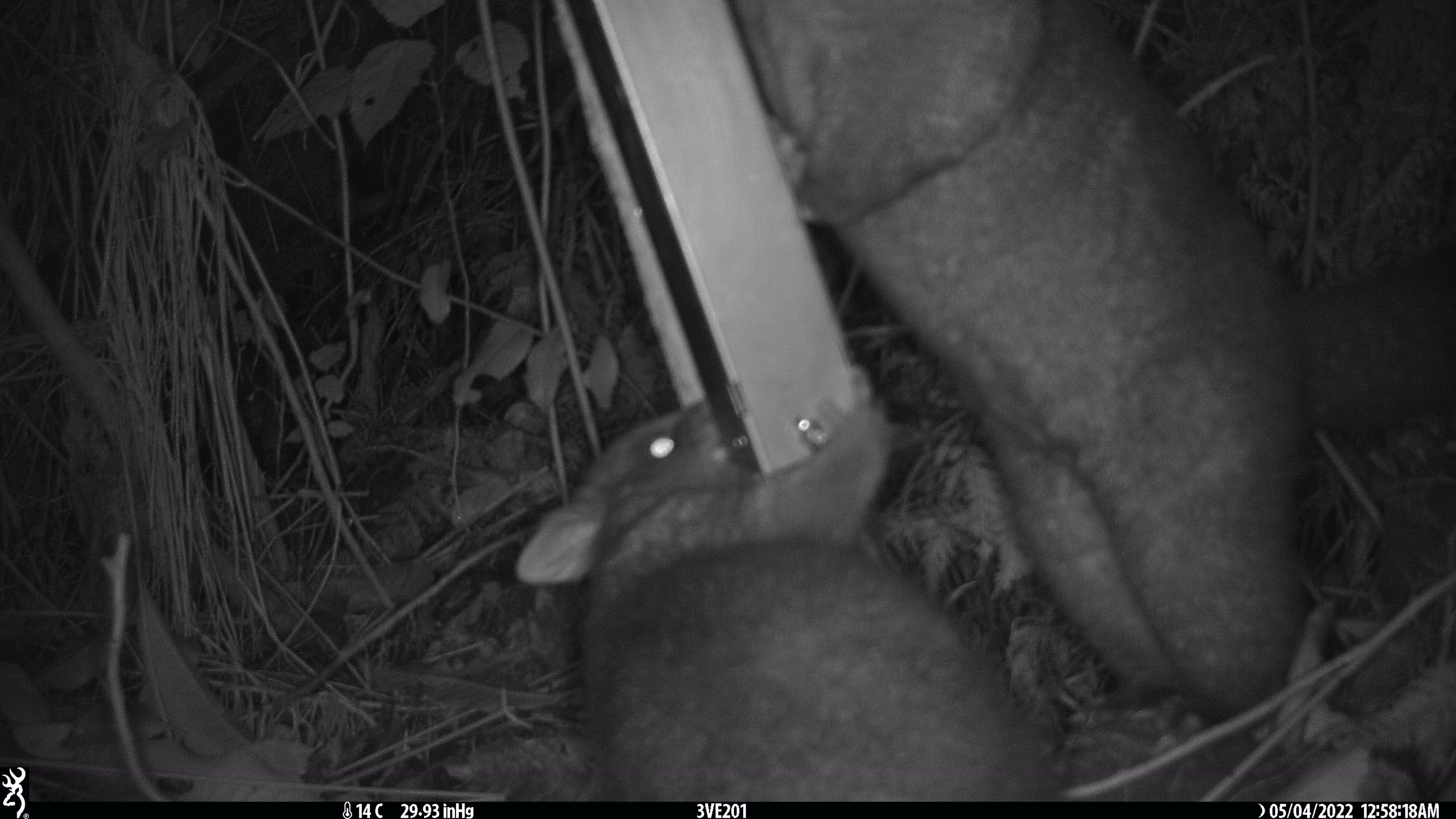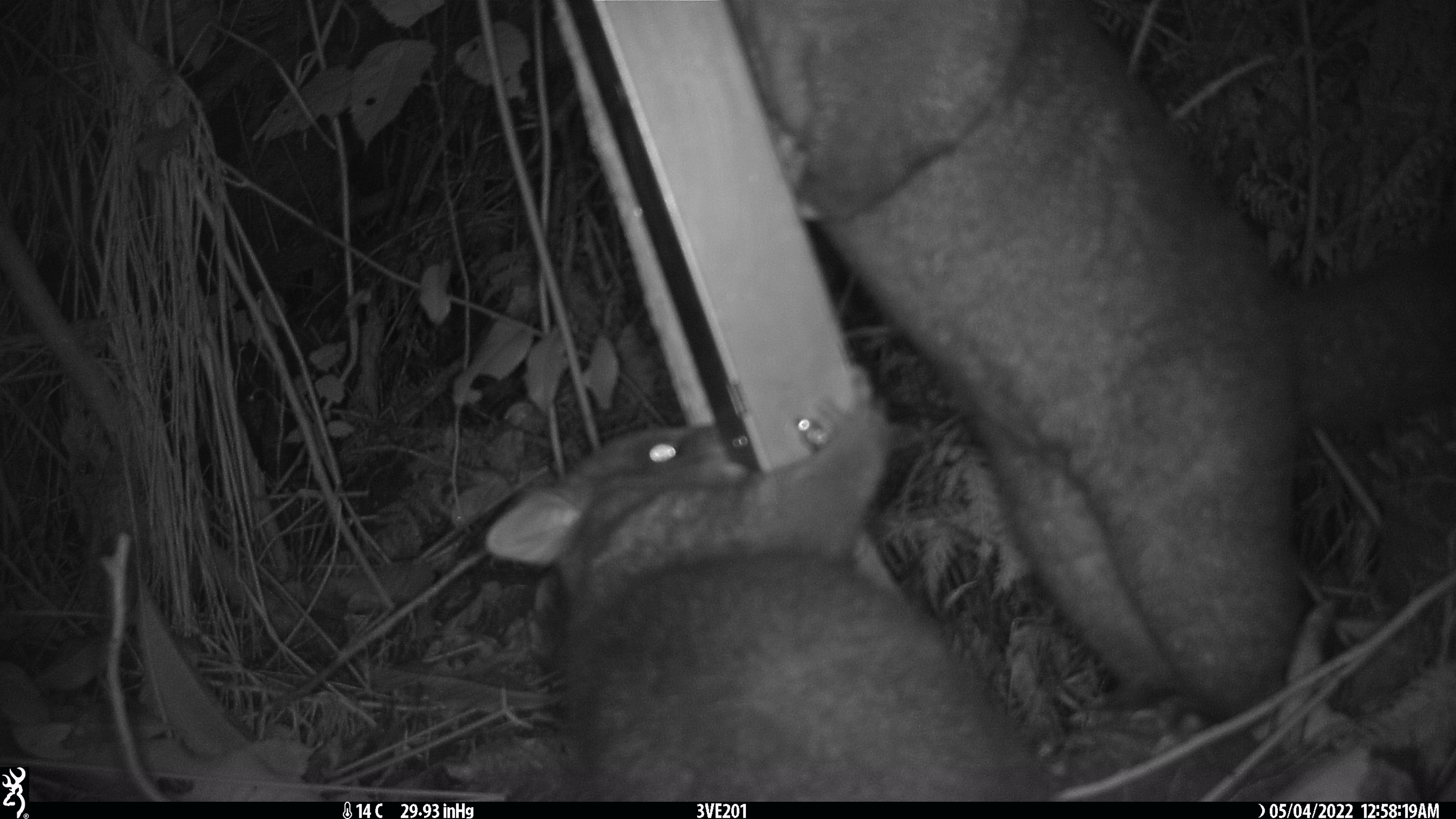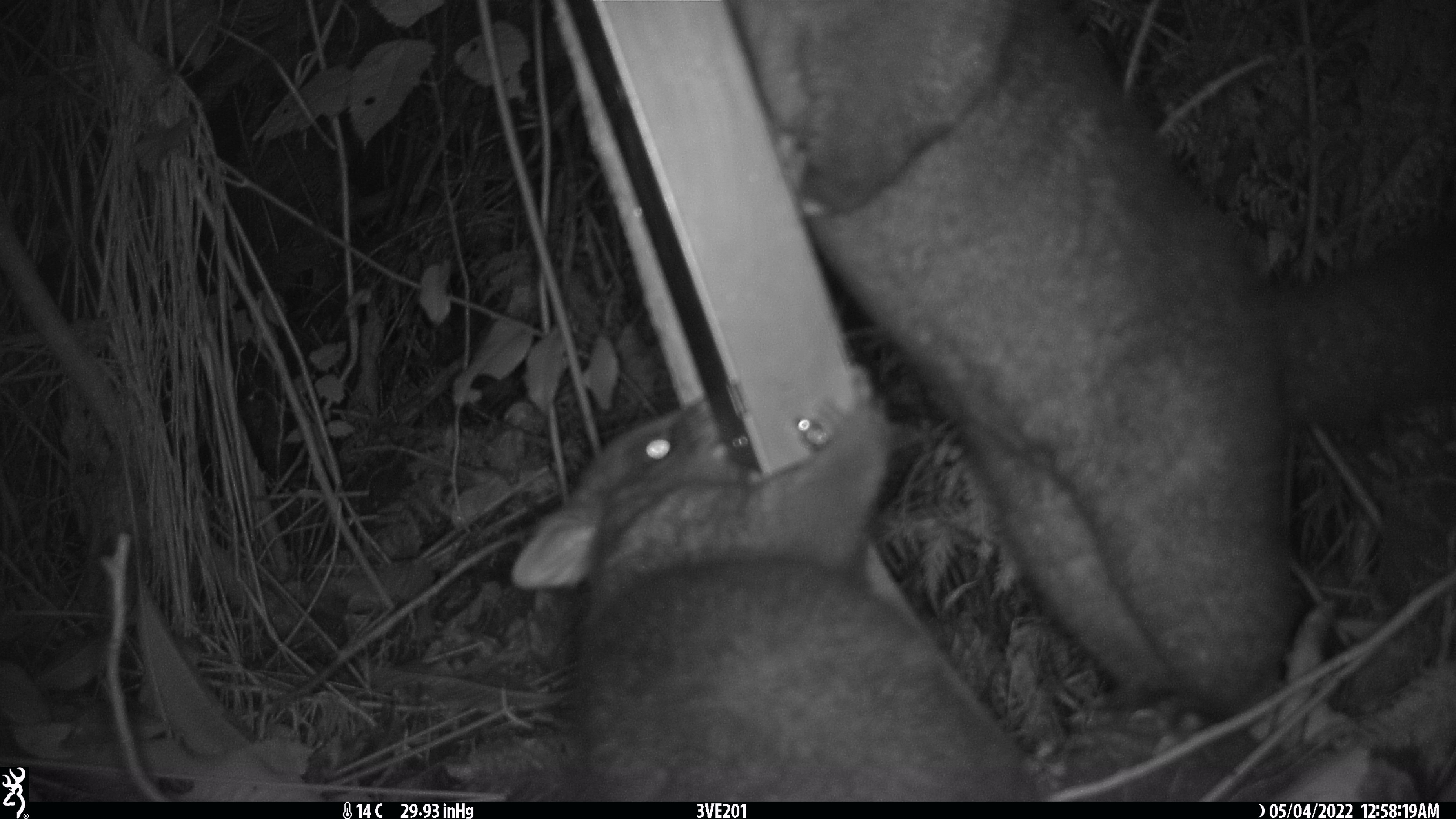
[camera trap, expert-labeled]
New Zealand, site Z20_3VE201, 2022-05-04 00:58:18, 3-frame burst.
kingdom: Animalia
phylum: Chordata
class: Mammalia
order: Diprotodontia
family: Phalangeridae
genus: Trichosurus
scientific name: Trichosurus vulpecula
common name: common brushtail possum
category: possum